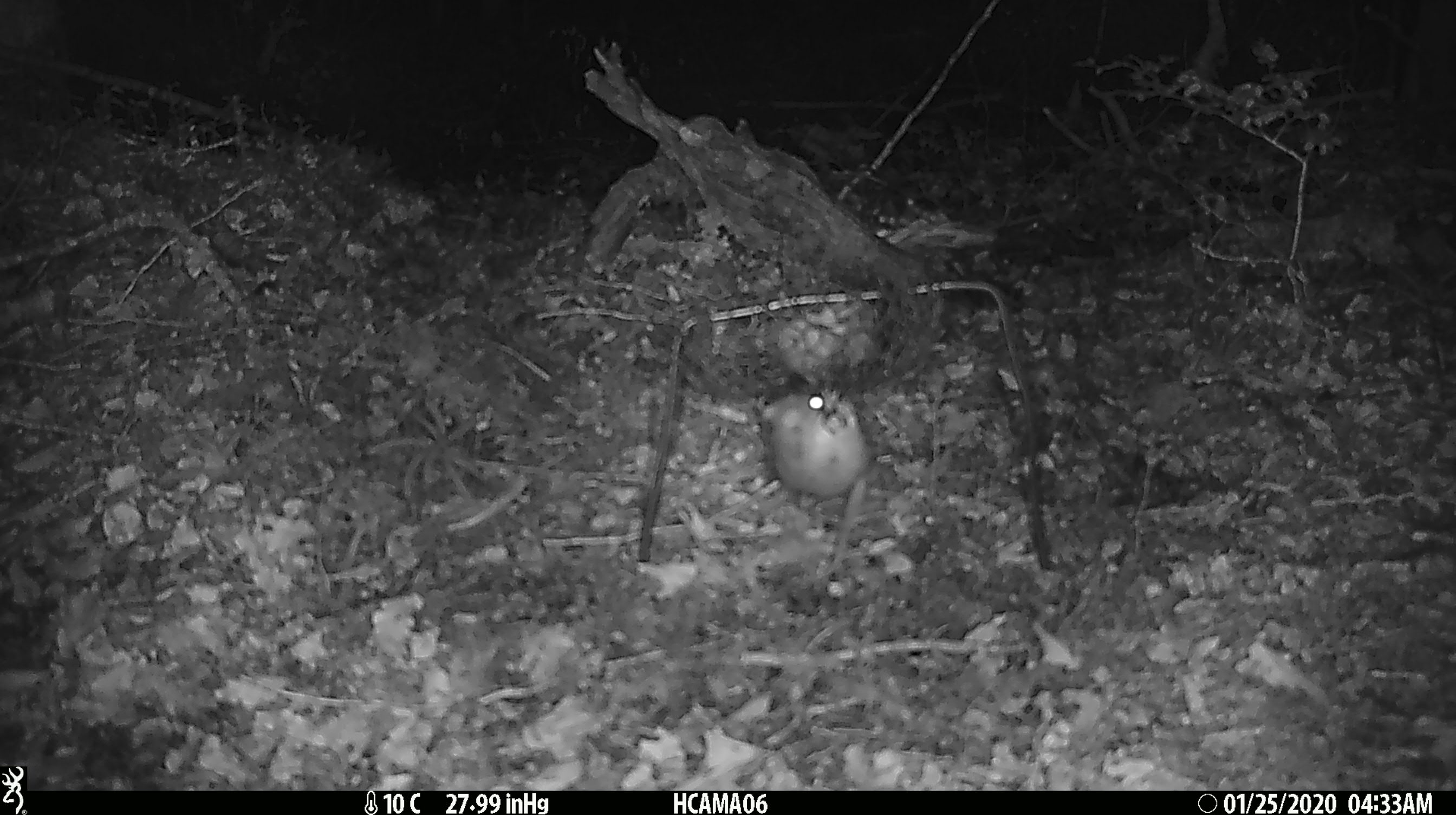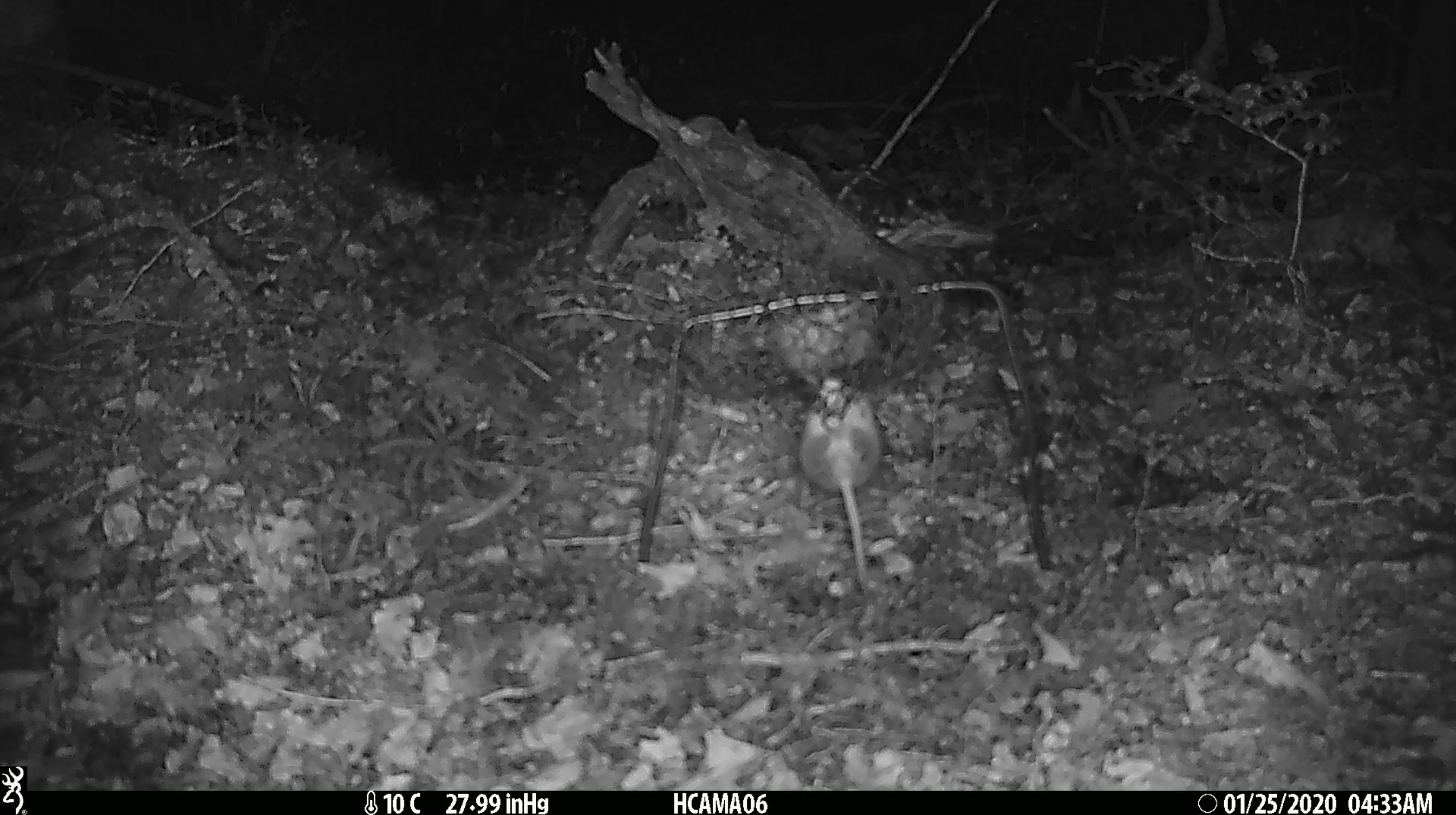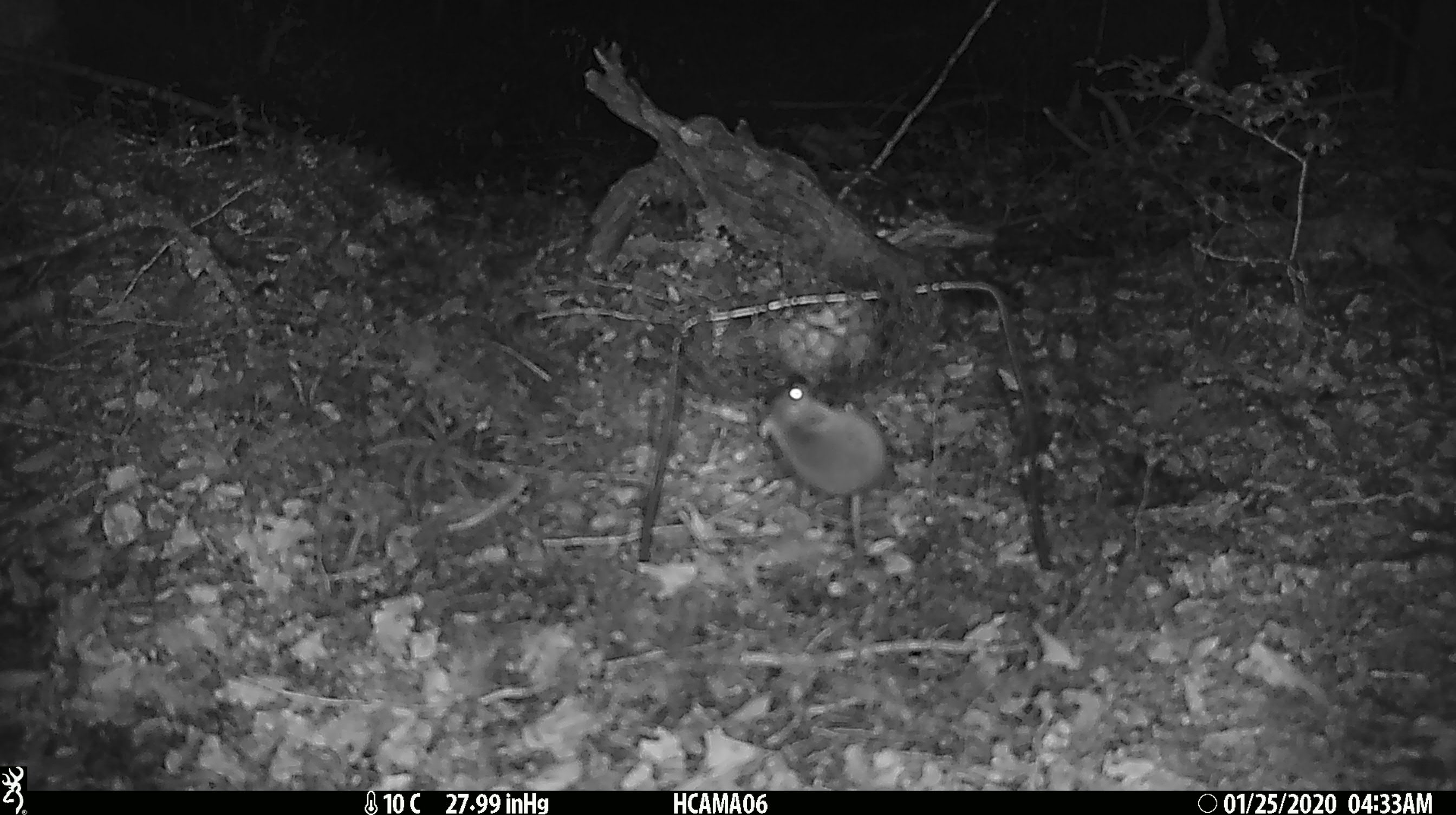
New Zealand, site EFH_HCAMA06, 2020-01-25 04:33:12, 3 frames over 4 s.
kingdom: Animalia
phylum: Chordata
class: Mammalia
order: Rodentia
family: Muridae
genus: Mus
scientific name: Mus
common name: mouse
Mouse (Mus).